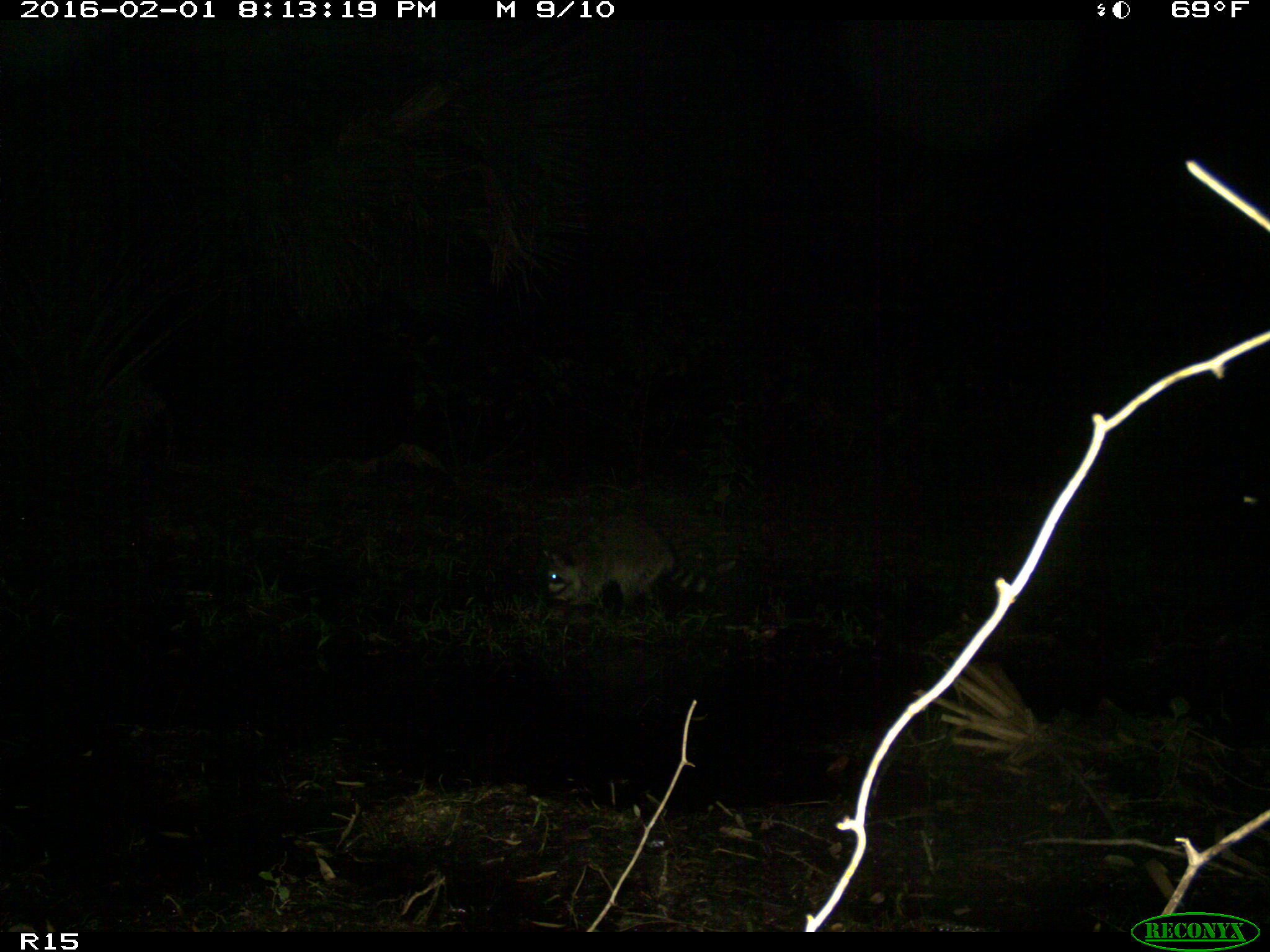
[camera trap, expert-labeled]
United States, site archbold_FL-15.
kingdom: Animalia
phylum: Chordata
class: Mammalia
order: Carnivora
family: Procyonidae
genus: Procyon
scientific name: Procyon lotor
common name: common raccoon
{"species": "Procyon lotor (common raccoon)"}